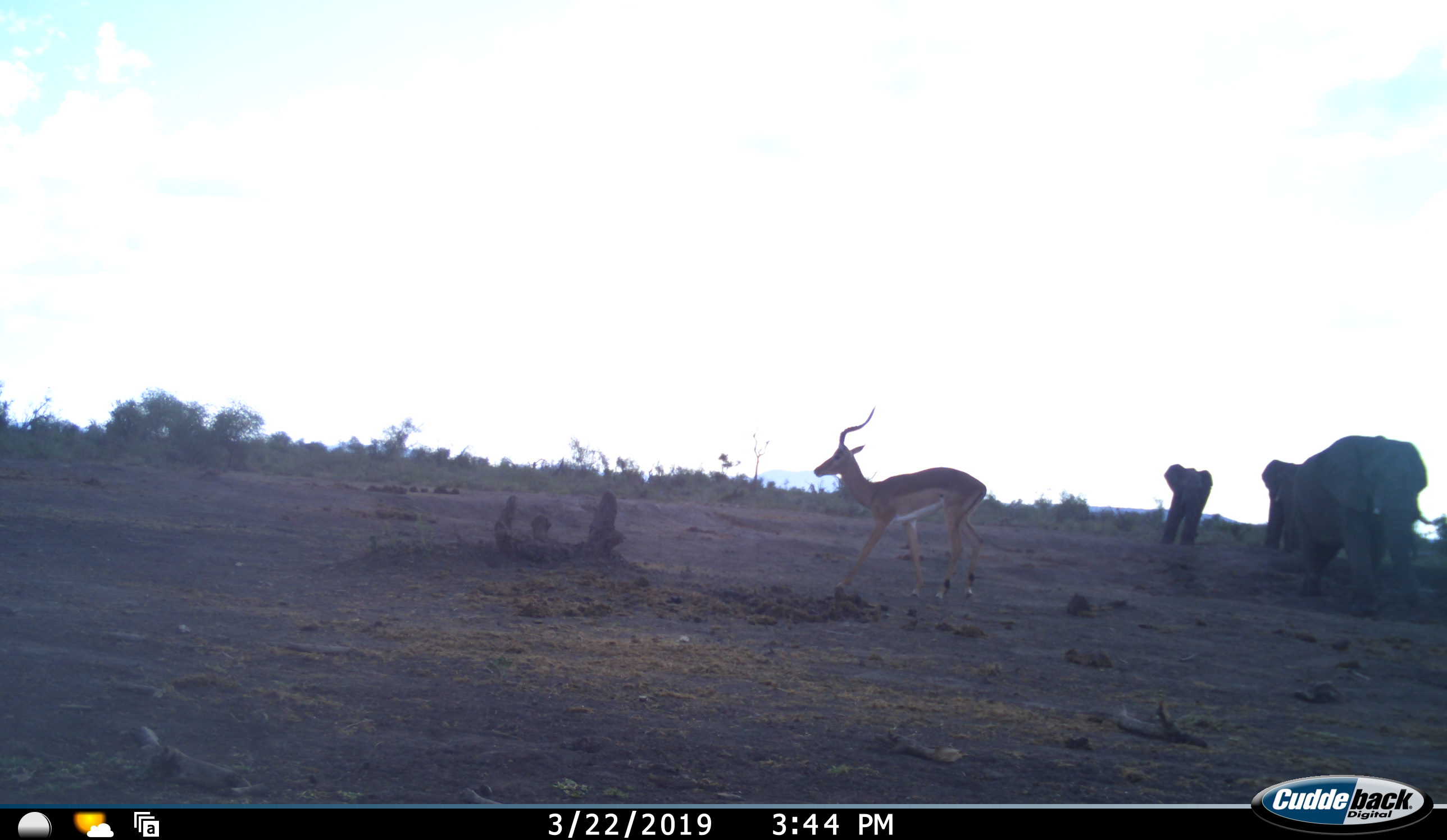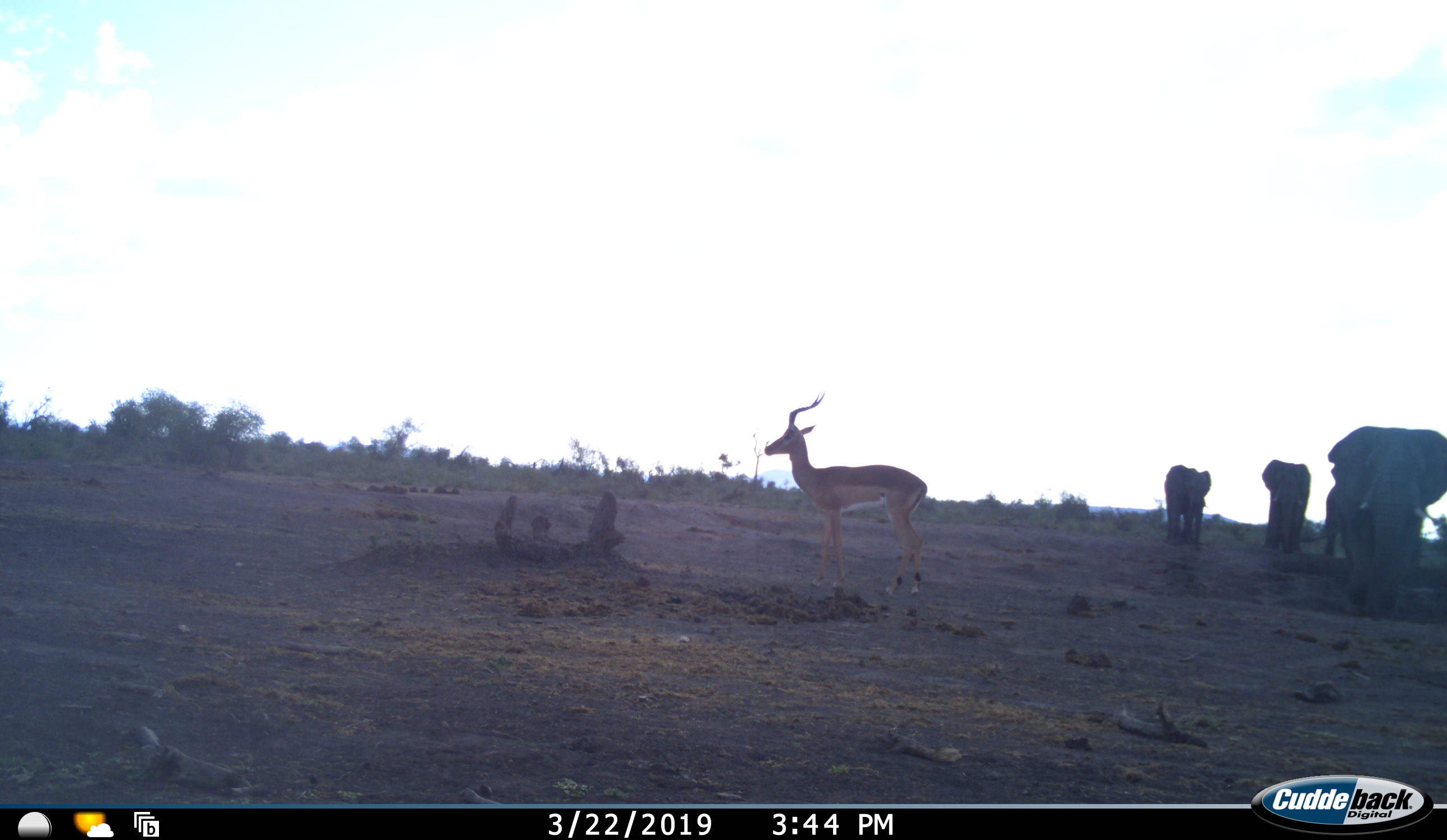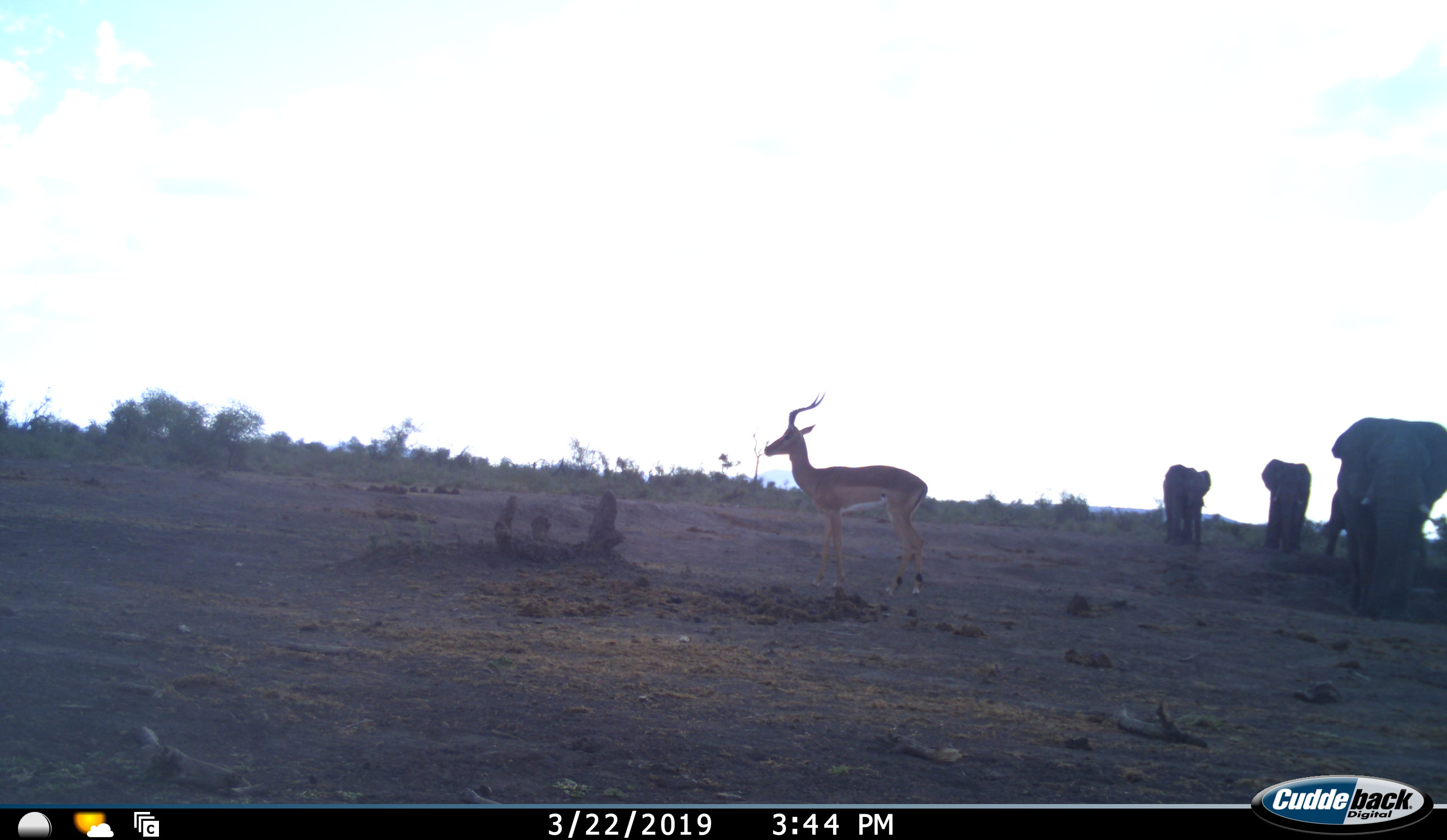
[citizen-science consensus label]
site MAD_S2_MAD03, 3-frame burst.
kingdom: Animalia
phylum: Chordata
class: Mammalia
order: Proboscidea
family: Elephantidae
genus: Loxodonta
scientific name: Loxodonta africana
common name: african bush elephant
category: elephant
Elephant (african bush elephant) (Loxodonta africana), count 3. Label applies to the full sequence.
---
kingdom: Animalia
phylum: Chordata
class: Mammalia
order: Artiodactyla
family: Bovidae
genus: Aepyceros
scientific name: Aepyceros melampus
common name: impala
Impala (Aepyceros melampus), count 1. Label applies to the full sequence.